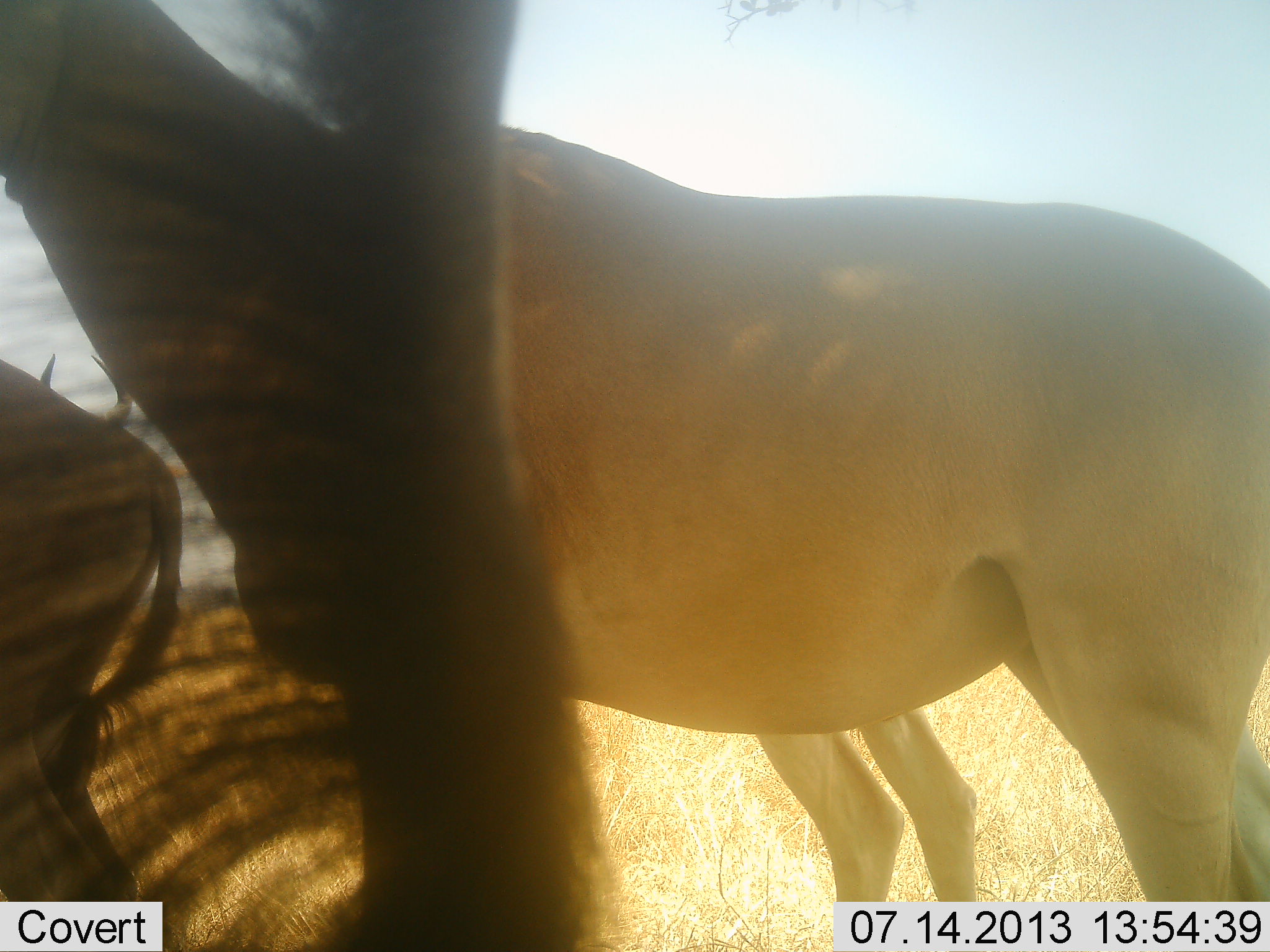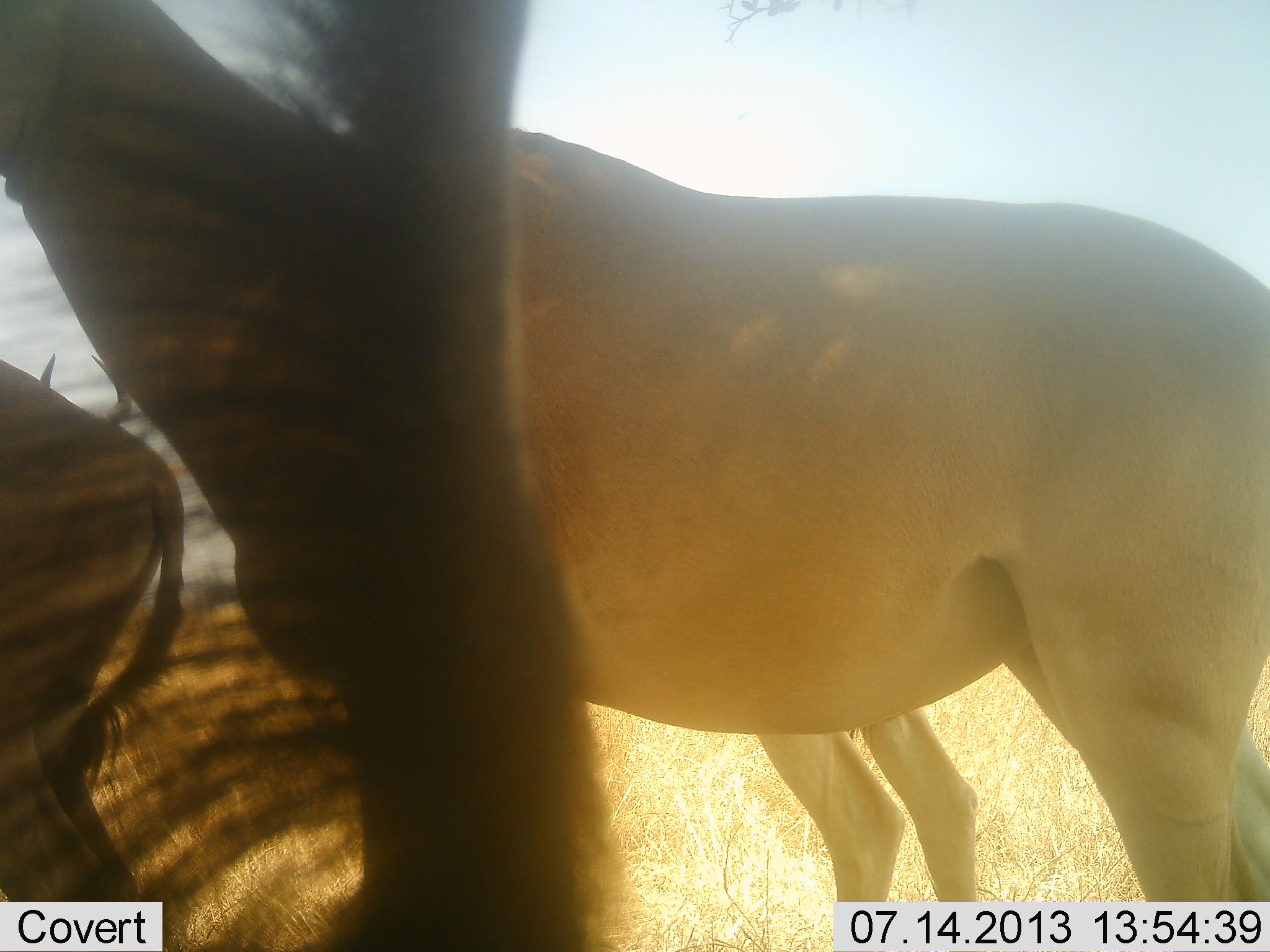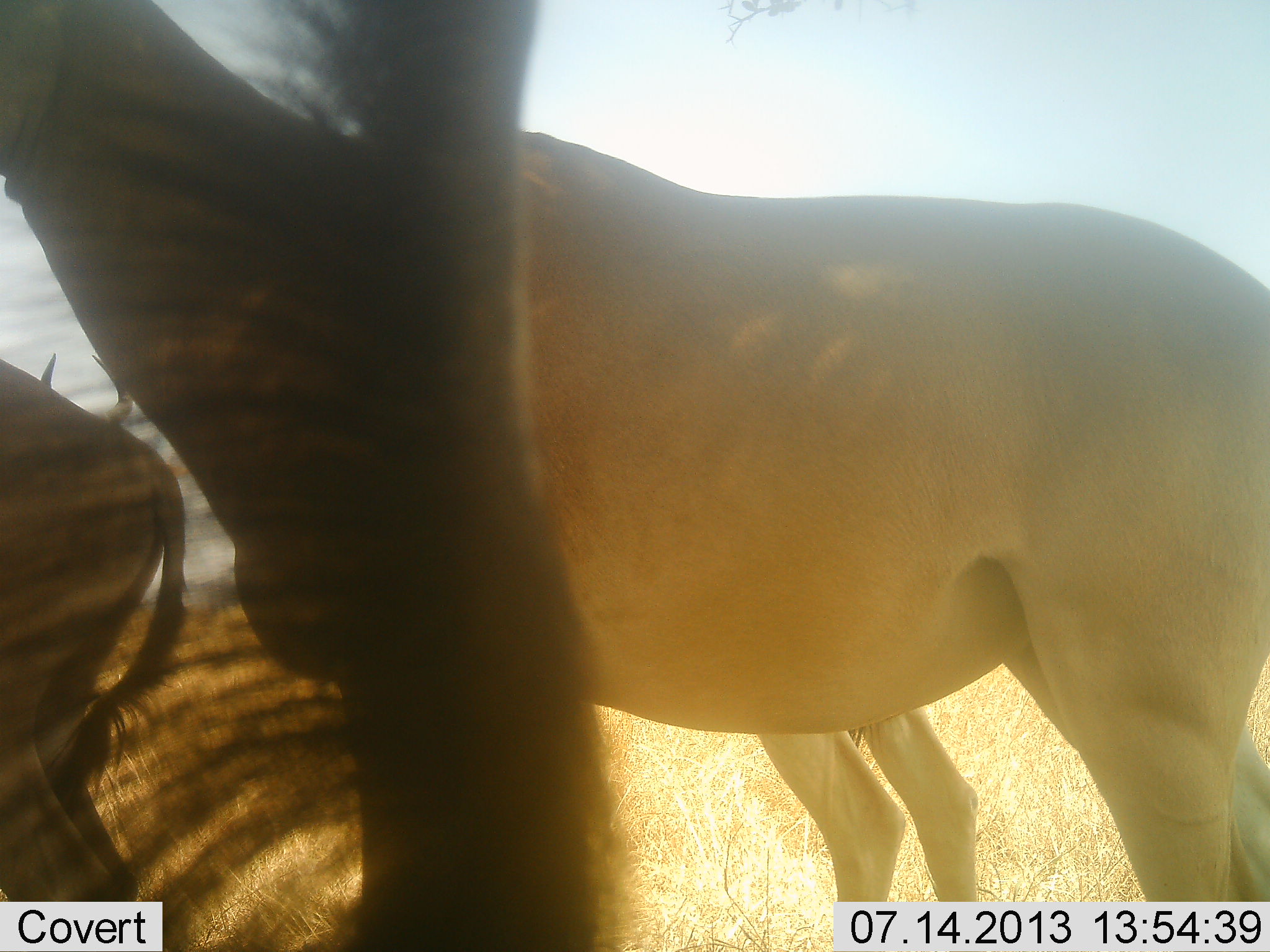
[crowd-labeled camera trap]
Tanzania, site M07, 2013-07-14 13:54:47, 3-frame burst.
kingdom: Animalia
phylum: Chordata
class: Mammalia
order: Artiodactyla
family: Bovidae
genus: Alcelaphus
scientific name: Alcelaphus buselaphus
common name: hartebeest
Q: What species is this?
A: Hartebeest (Alcelaphus buselaphus).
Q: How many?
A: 4.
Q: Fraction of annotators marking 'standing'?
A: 100%.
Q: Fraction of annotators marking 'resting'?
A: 6%.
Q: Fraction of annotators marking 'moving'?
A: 0%.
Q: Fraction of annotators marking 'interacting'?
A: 0%.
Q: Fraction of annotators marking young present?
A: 12%.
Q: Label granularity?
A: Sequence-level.